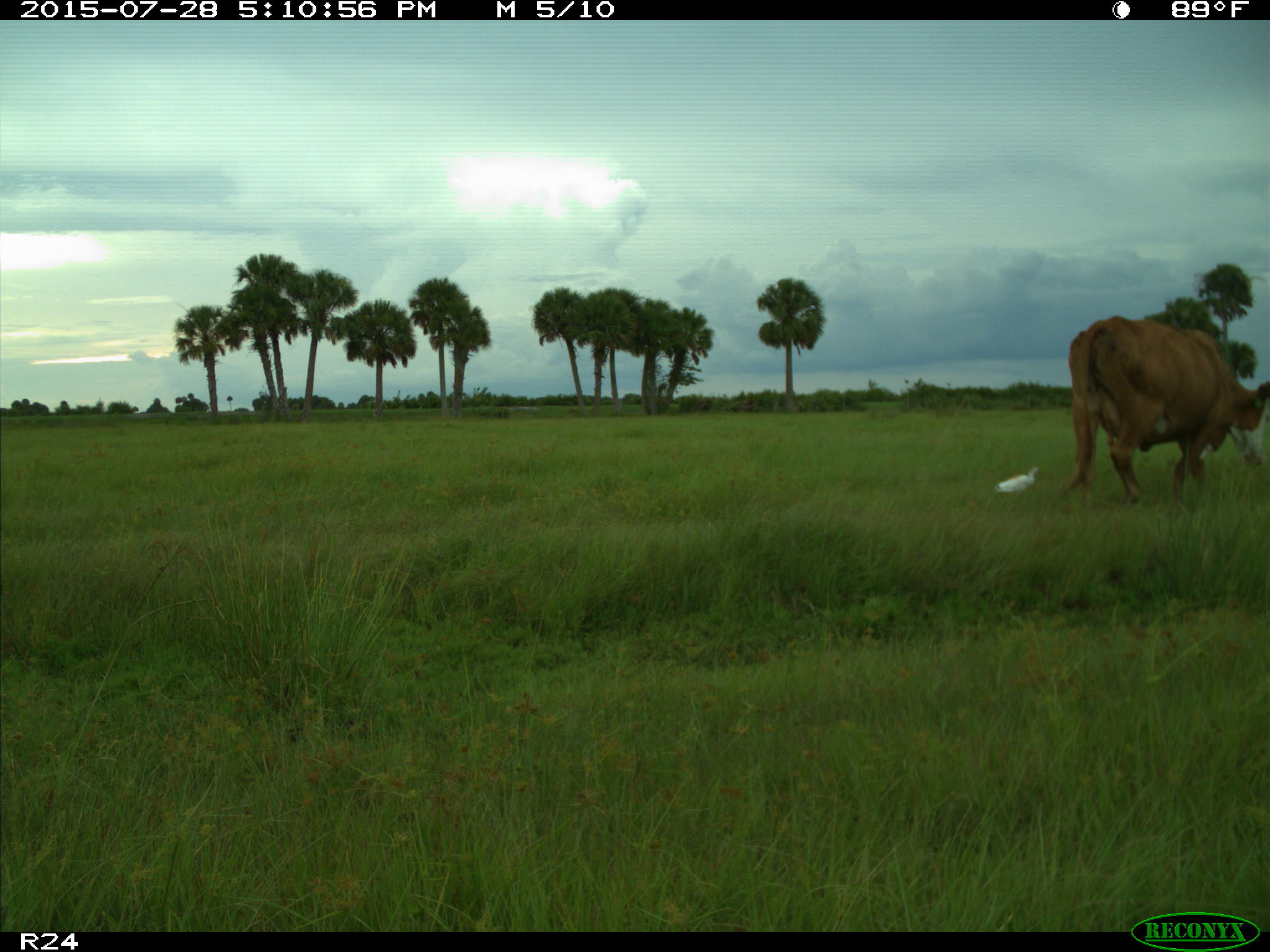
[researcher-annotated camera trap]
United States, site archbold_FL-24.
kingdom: Animalia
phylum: Chordata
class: Mammalia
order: Artiodactyla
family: Bovidae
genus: Bos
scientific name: Bos taurus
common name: domestic cow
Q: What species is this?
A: Bos taurus (domestic cow).